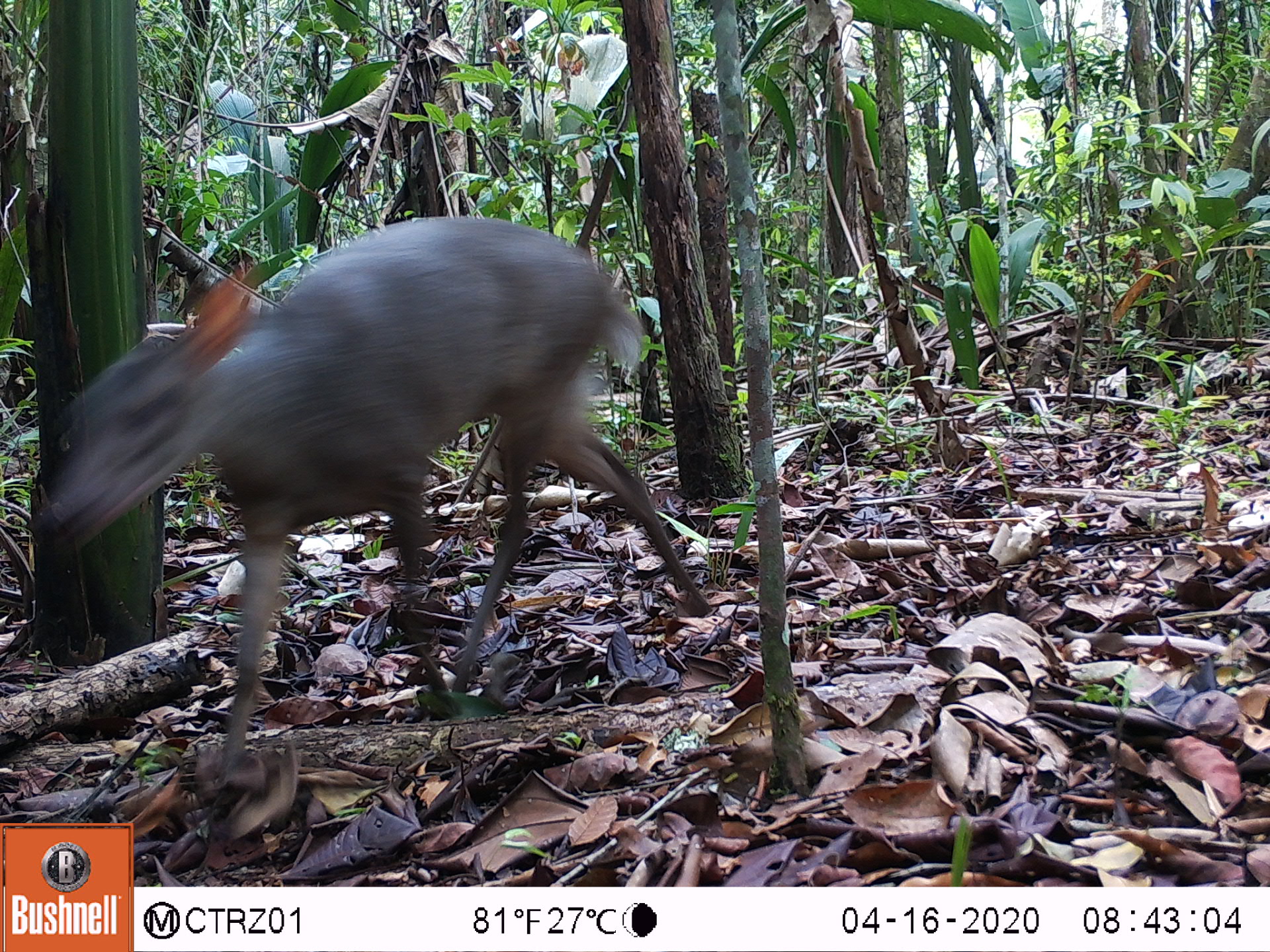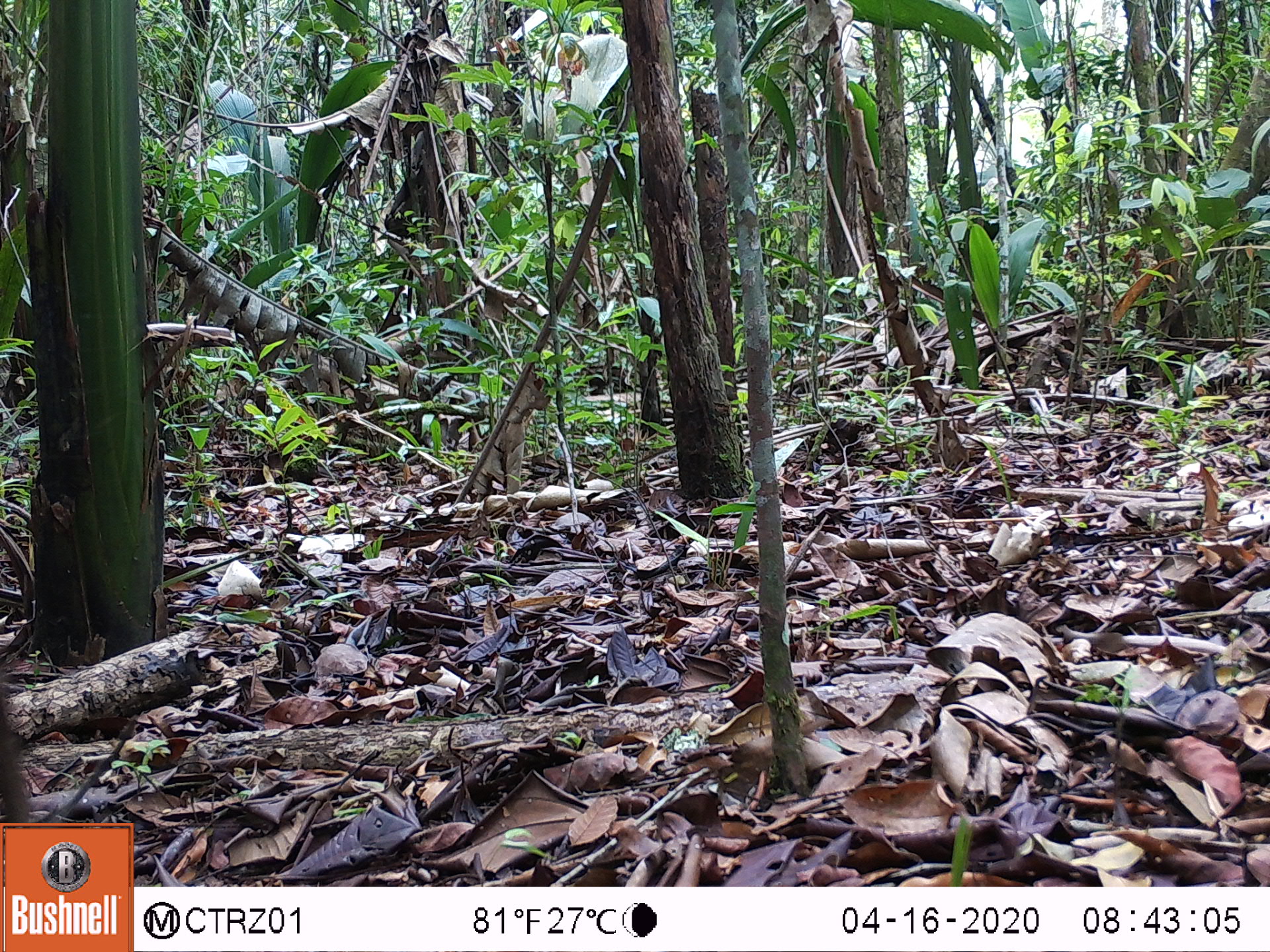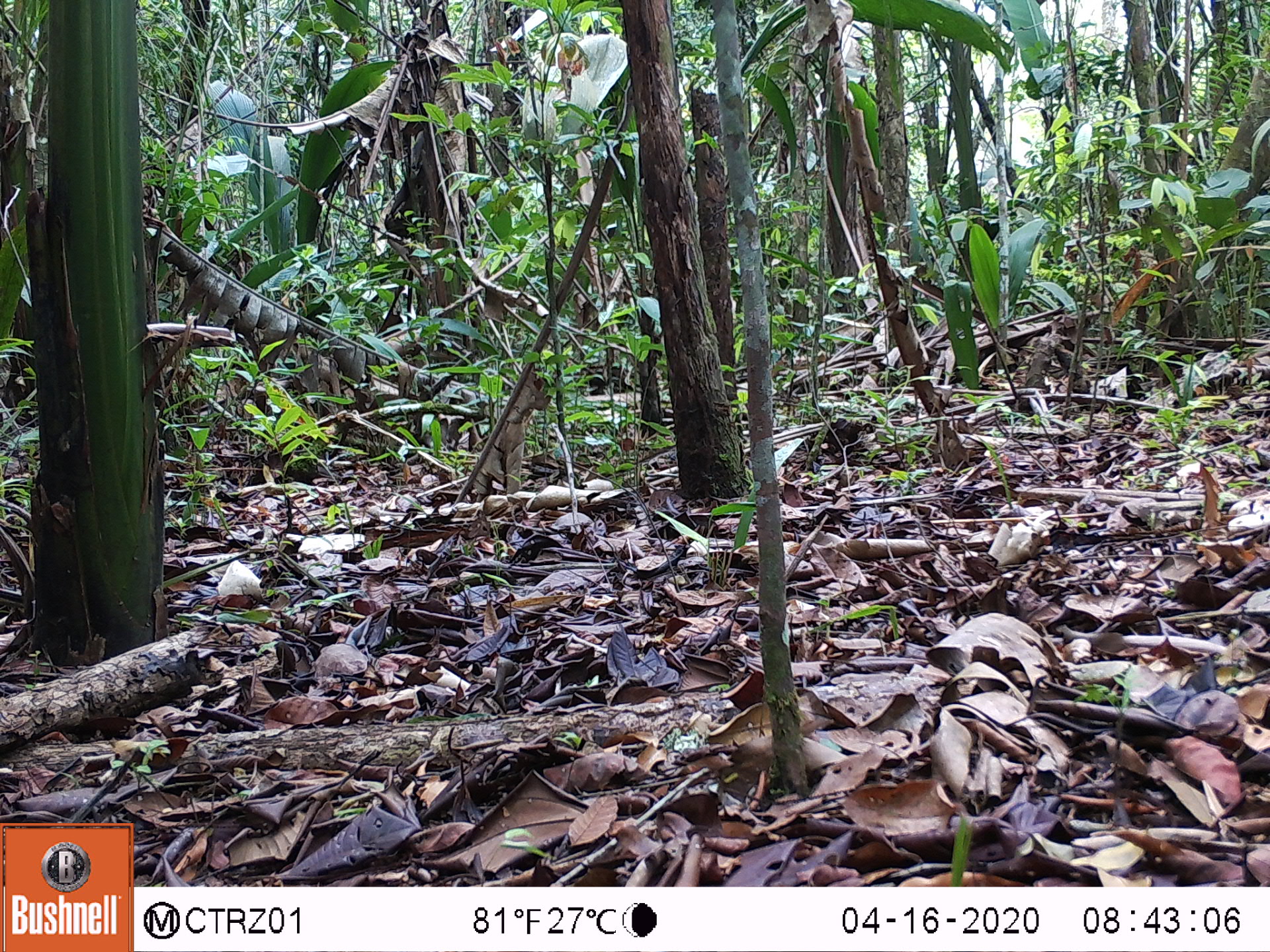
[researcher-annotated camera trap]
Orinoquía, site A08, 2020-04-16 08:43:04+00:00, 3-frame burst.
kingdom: Animalia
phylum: Chordata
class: Mammalia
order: Artiodactyla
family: Cervidae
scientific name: Cervidae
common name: deer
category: unknown cervid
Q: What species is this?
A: Unknown cervid (deer) (Cervidae).